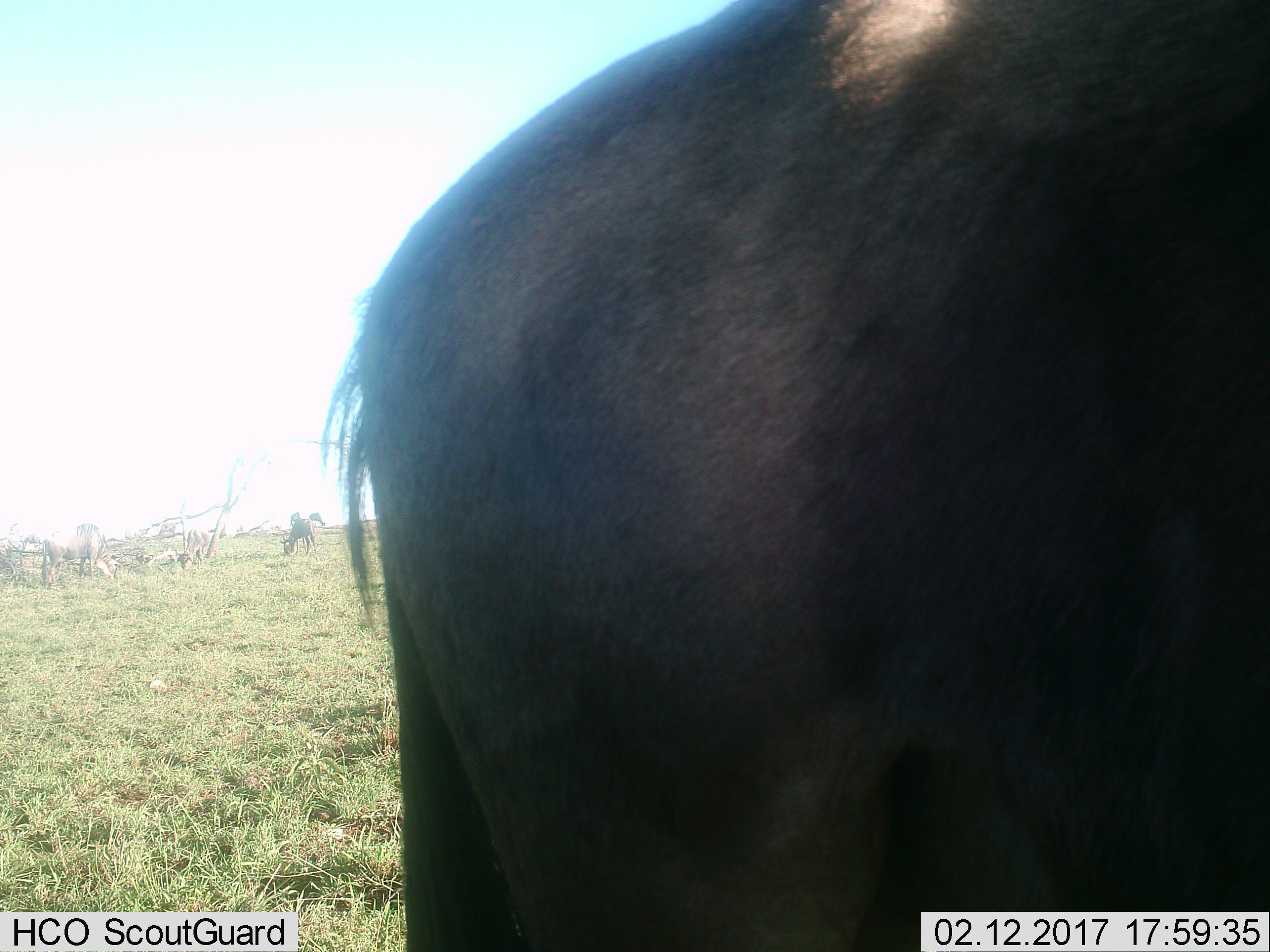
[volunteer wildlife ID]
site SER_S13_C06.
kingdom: Animalia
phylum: Chordata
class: Mammalia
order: Artiodactyla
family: Bovidae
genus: Connochaetes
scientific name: Connochaetes taurinus taurinus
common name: blue wildebeest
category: wildebeestblue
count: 4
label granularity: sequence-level